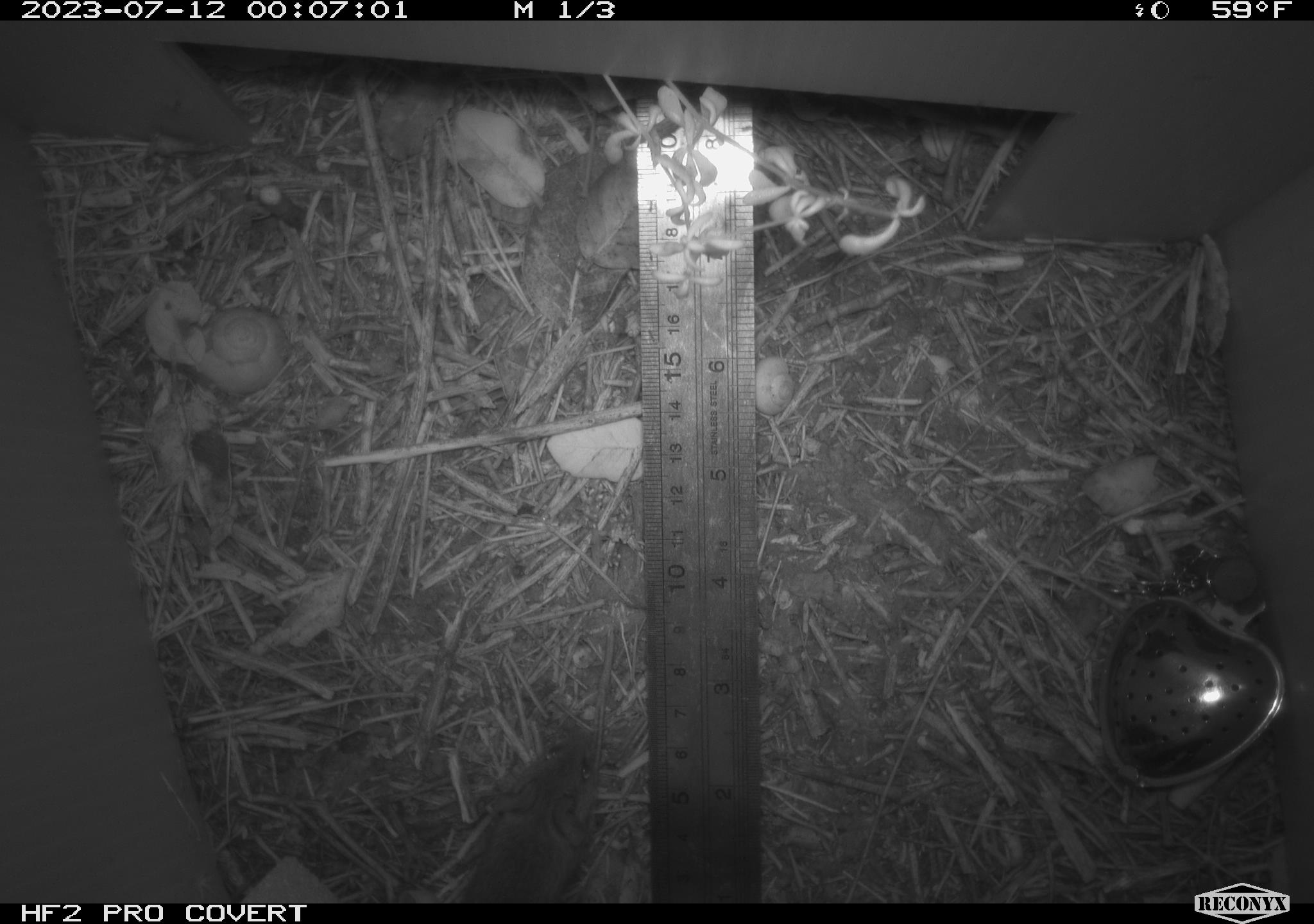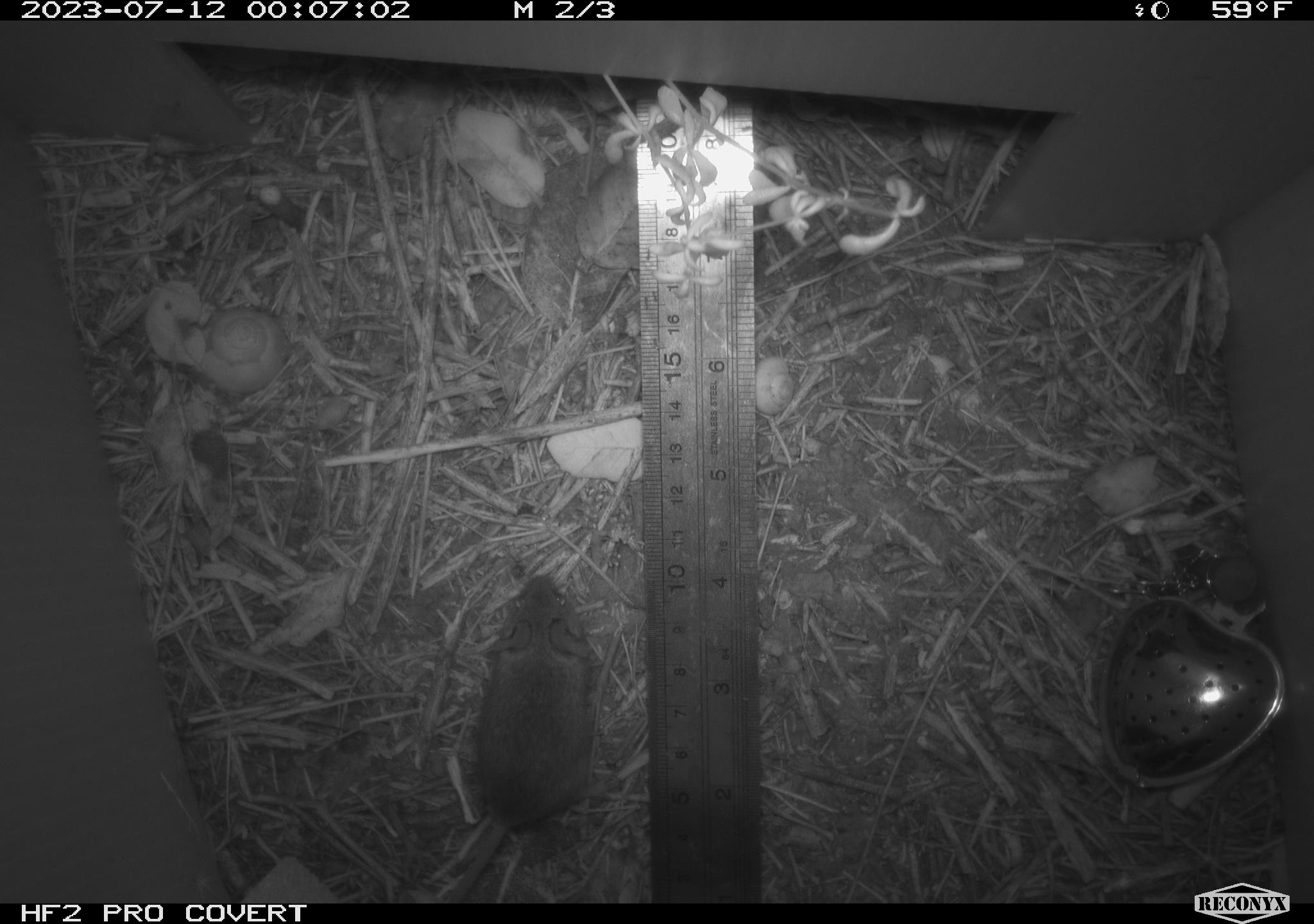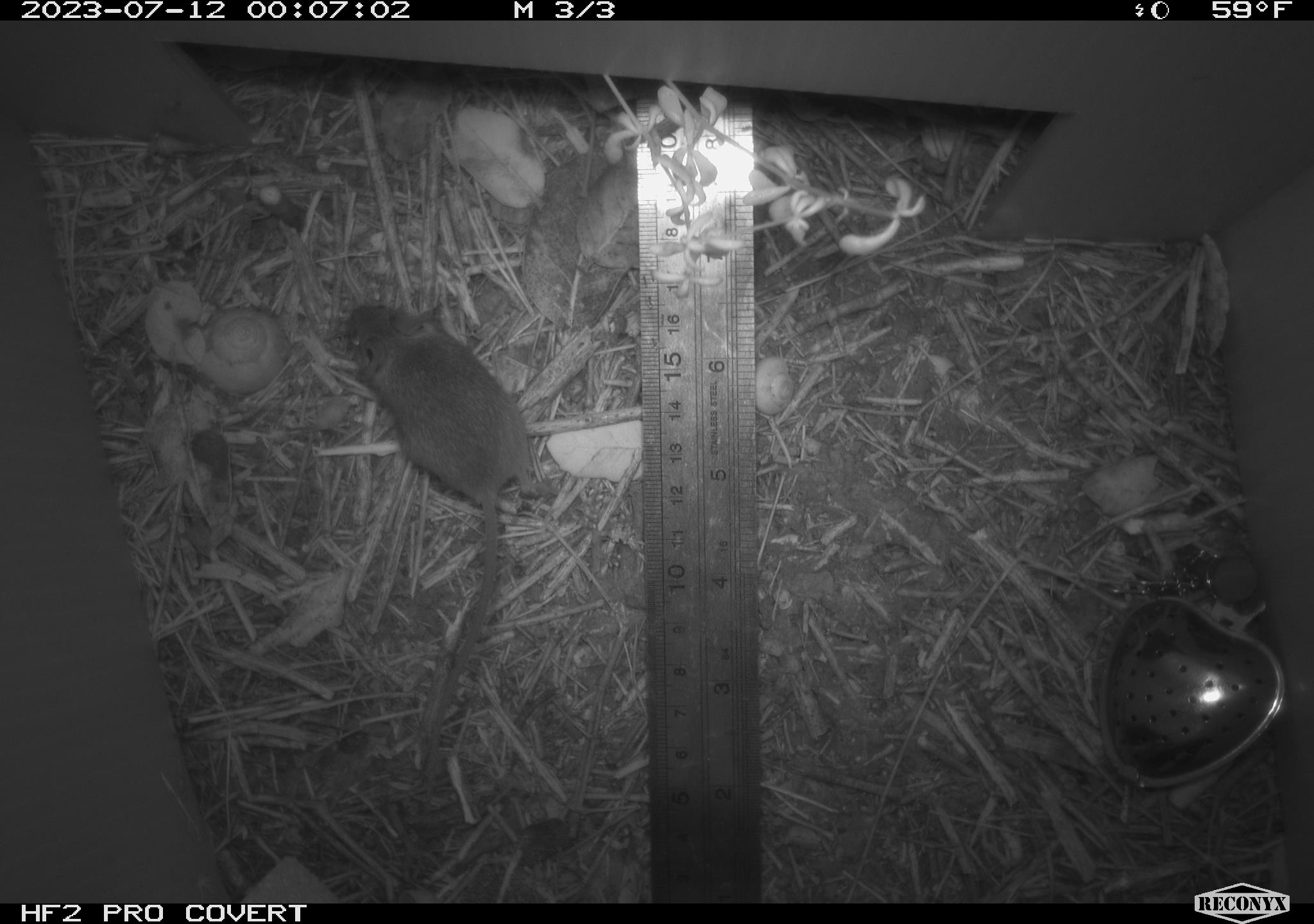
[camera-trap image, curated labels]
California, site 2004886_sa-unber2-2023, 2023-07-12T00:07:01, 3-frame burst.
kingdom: Animalia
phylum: Chordata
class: Mammalia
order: Rodentia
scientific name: Rodentia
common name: mouse species